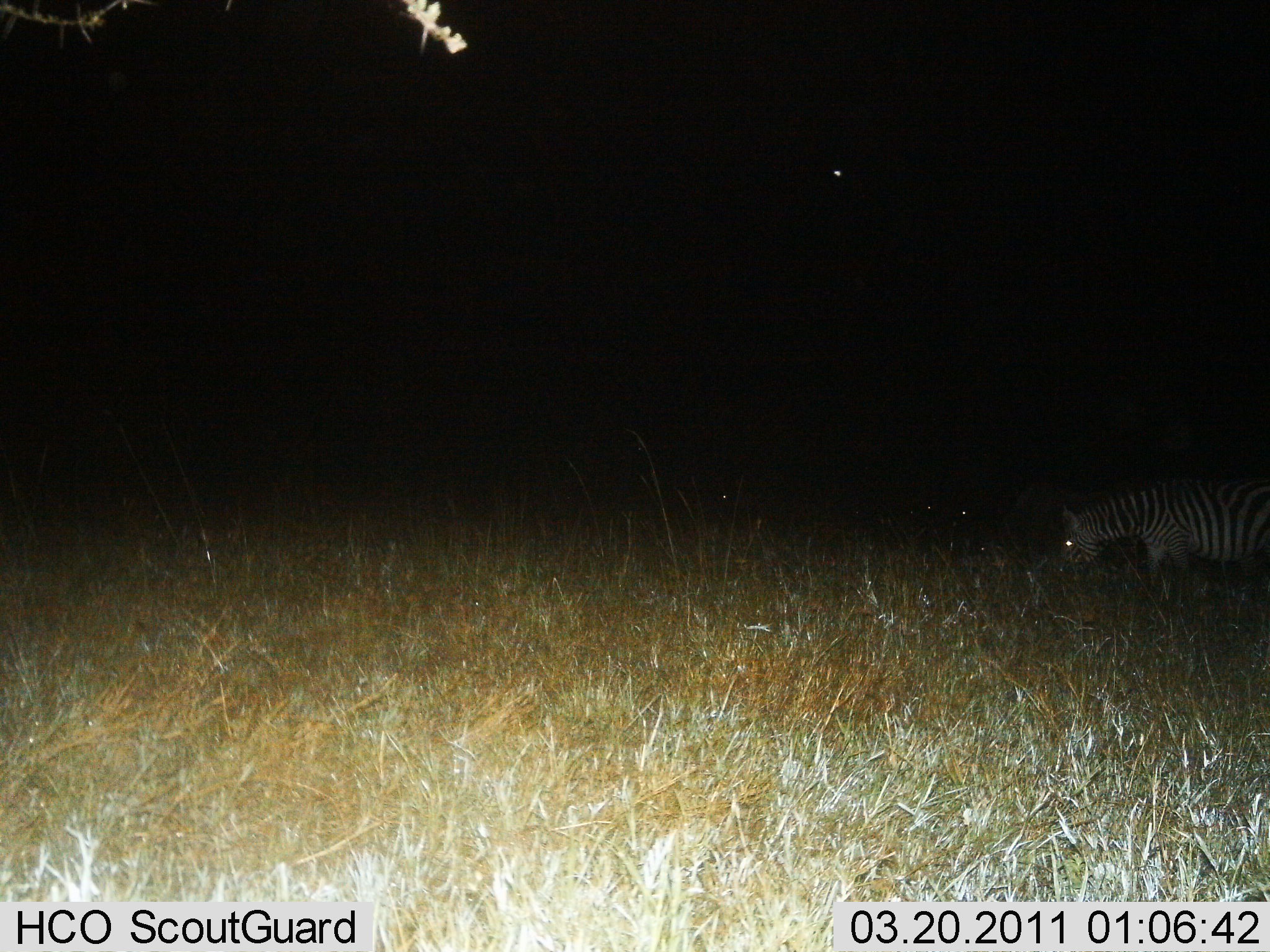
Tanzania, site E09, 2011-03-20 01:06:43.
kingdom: Animalia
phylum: Chordata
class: Mammalia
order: Perissodactyla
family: Equidae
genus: Equus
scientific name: Equus quagga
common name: plains zebra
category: zebra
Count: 1.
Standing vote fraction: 29%.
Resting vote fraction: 6%.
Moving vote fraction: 6%.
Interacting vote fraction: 0%.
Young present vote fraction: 0%.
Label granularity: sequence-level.